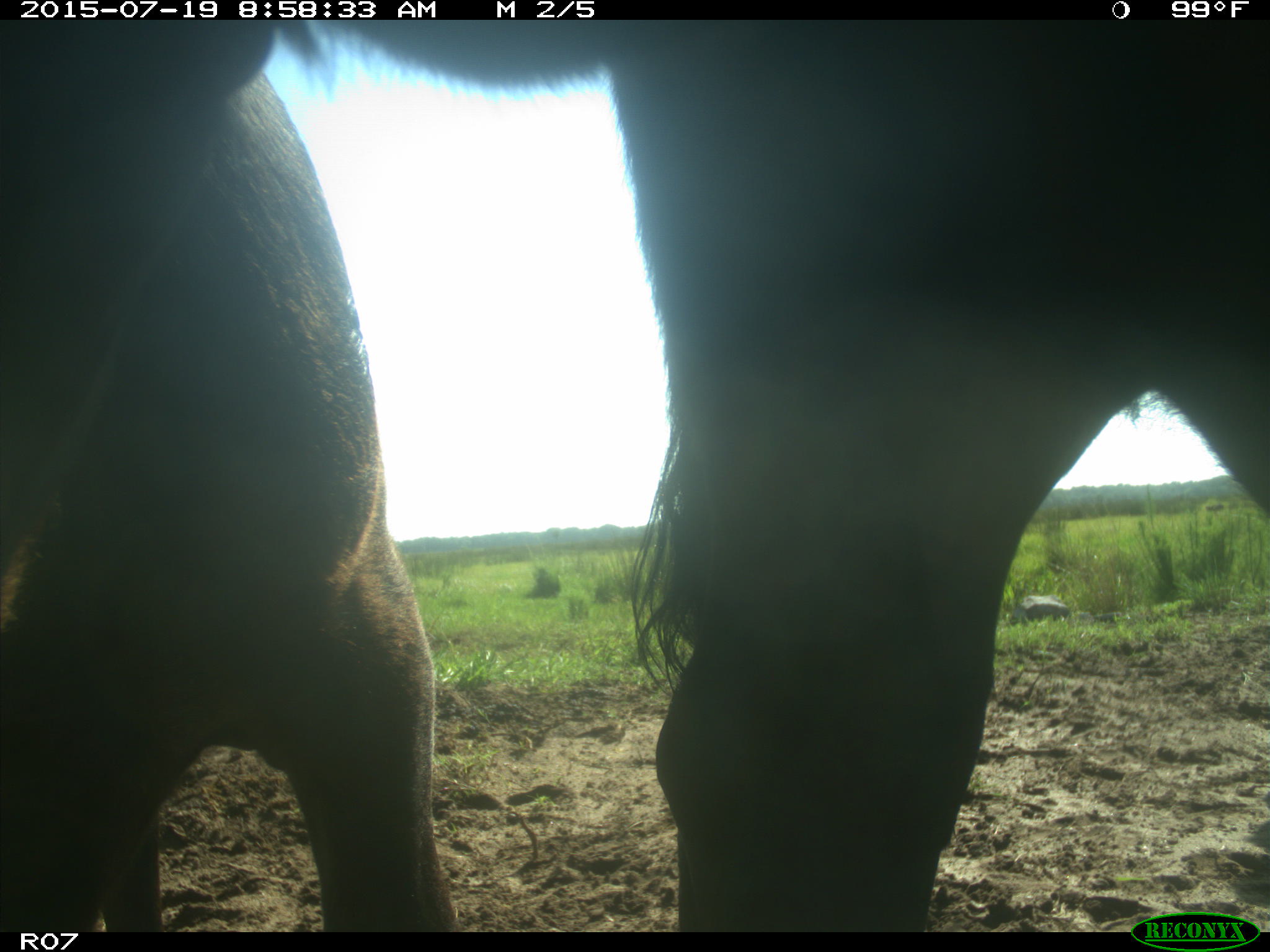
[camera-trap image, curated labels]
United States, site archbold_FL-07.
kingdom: Animalia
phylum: Chordata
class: Mammalia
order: Artiodactyla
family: Bovidae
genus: Bos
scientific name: Bos taurus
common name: domestic cow